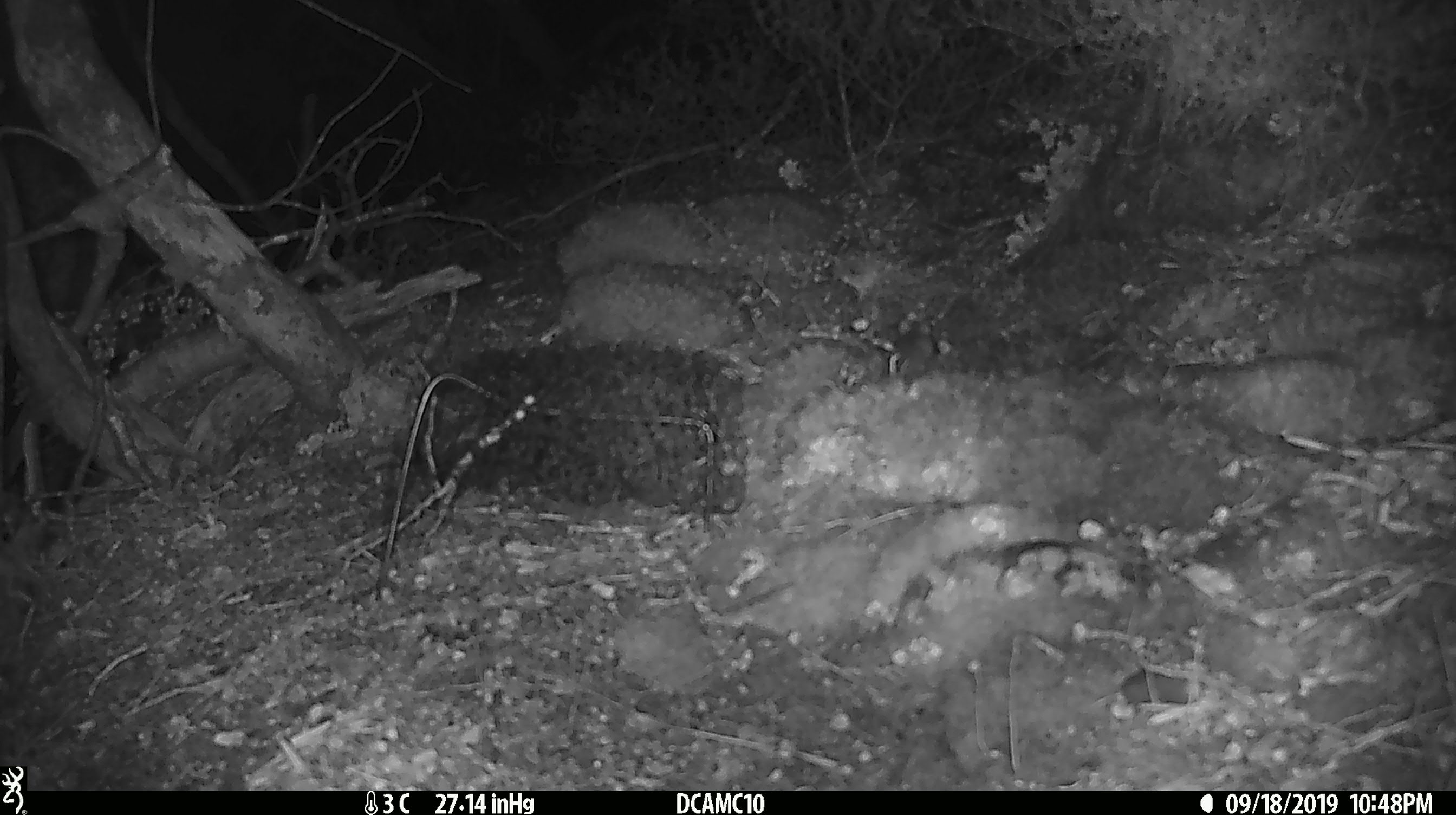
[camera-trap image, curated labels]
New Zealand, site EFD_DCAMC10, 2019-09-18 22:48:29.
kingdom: Animalia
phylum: Chordata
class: Mammalia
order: Rodentia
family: Muridae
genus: Mus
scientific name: Mus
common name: mouse